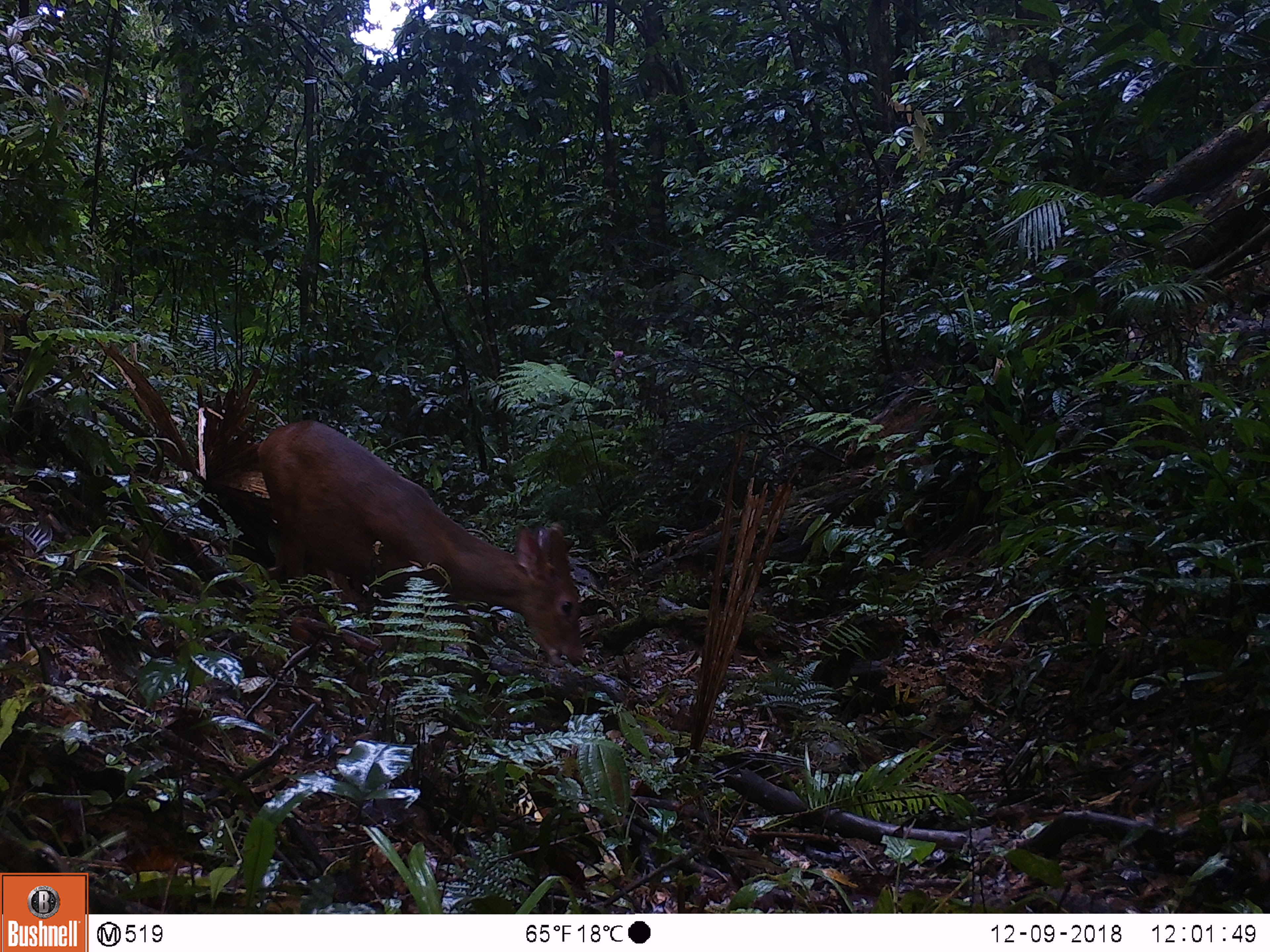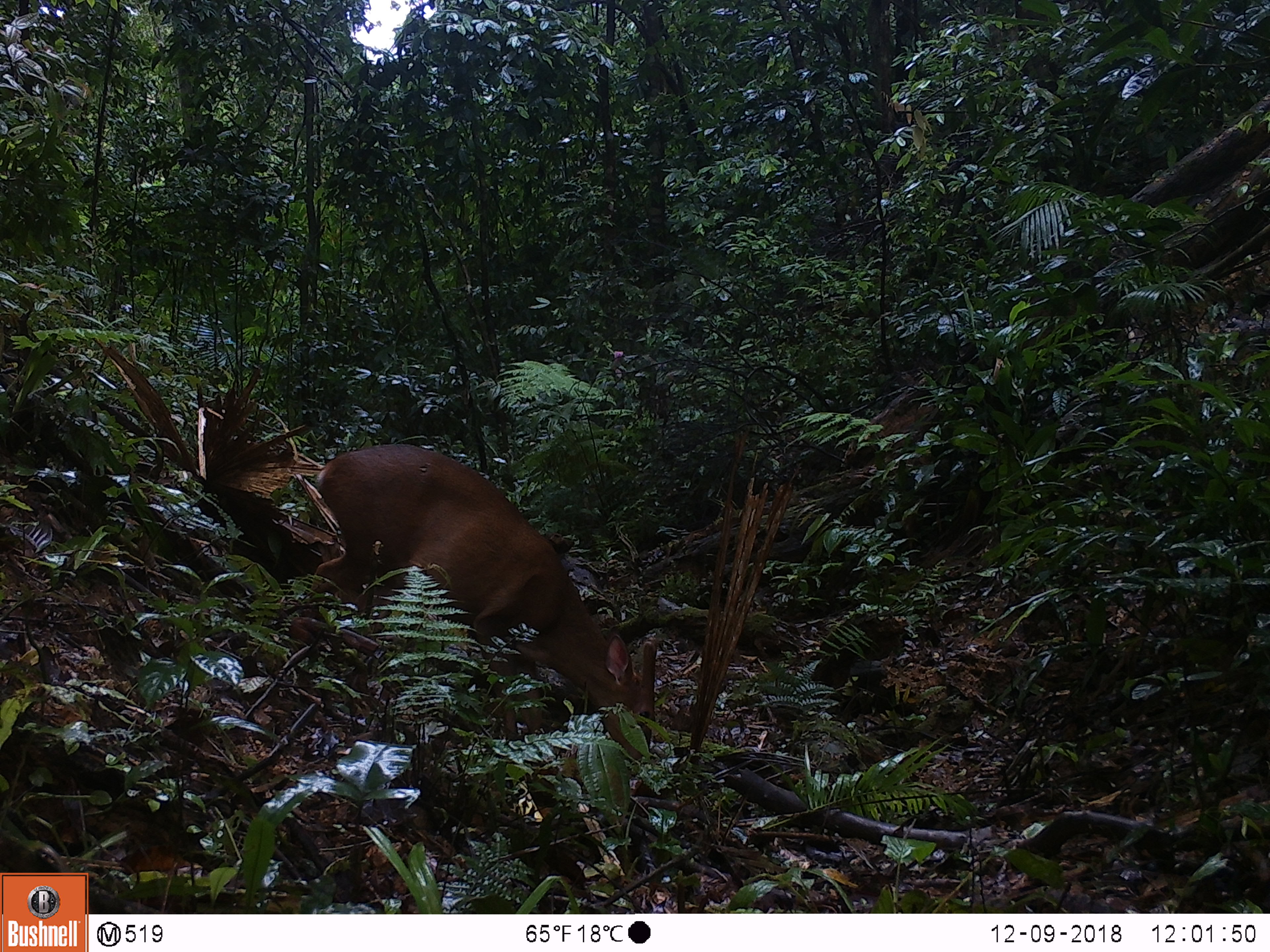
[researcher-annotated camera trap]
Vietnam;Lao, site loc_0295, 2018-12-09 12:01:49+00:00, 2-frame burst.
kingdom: Animalia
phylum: Chordata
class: Mammalia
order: Artiodactyla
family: Cervidae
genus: Muntiacus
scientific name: Muntiacus vuquangensis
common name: large-antlered muntjac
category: large antlered muntjac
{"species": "large antlered muntjac (large-antlered muntjac) (Muntiacus vuquangensis)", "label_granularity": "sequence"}